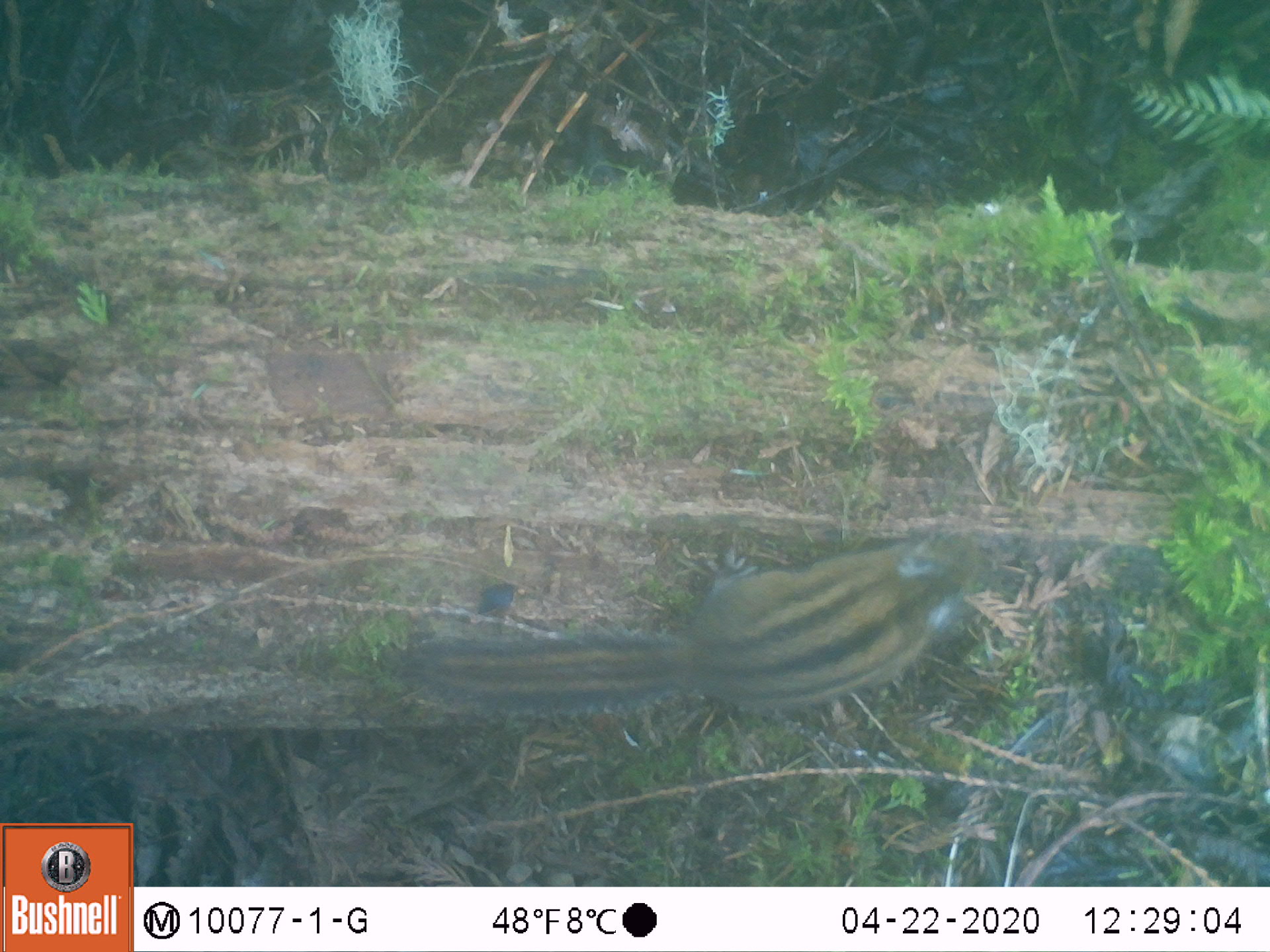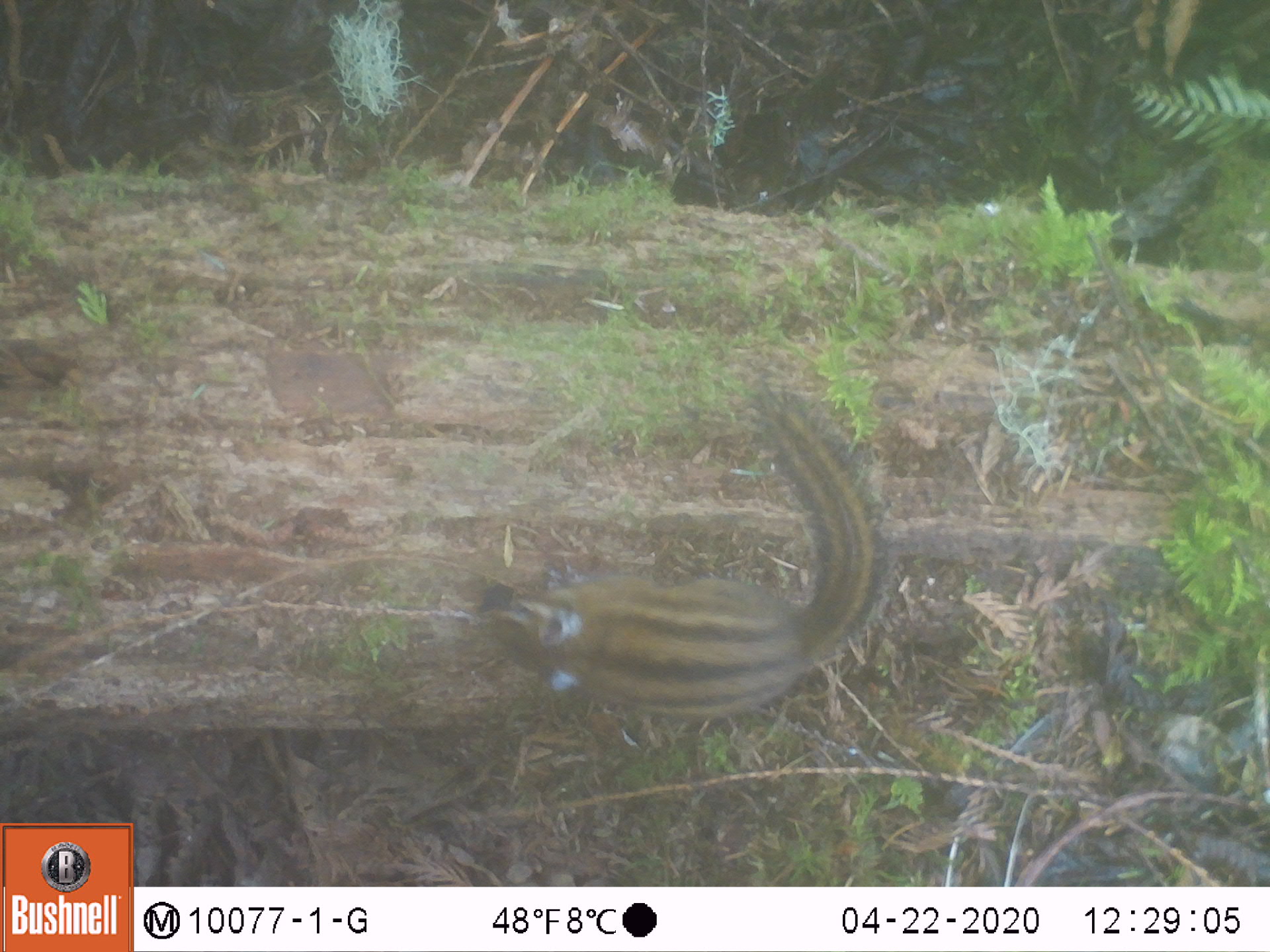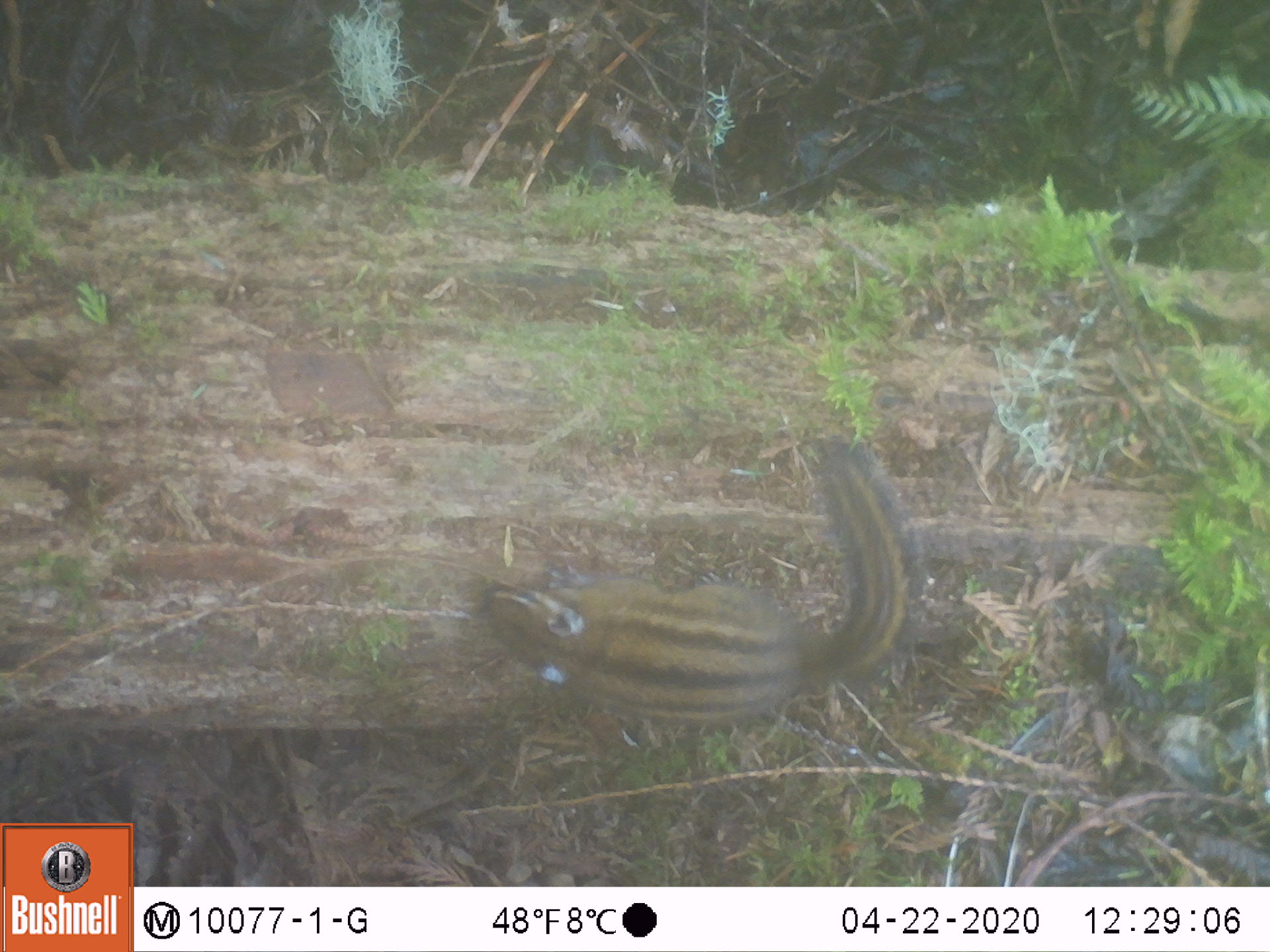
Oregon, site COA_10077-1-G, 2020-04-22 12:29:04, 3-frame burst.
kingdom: Animalia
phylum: Chordata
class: Mammalia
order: Rodentia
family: Sciuridae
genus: Neotamias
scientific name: Neotamias townsendii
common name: townsend's chipmunk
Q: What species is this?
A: Townsend's chipmunk (Neotamias townsendii).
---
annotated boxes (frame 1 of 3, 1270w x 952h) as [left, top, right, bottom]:
townsend's chipmunk: [373, 521, 990, 737]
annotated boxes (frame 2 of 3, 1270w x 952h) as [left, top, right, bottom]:
townsend's chipmunk: [472, 373, 909, 726]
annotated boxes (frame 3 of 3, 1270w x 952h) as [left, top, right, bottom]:
townsend's chipmunk: [472, 433, 927, 737]